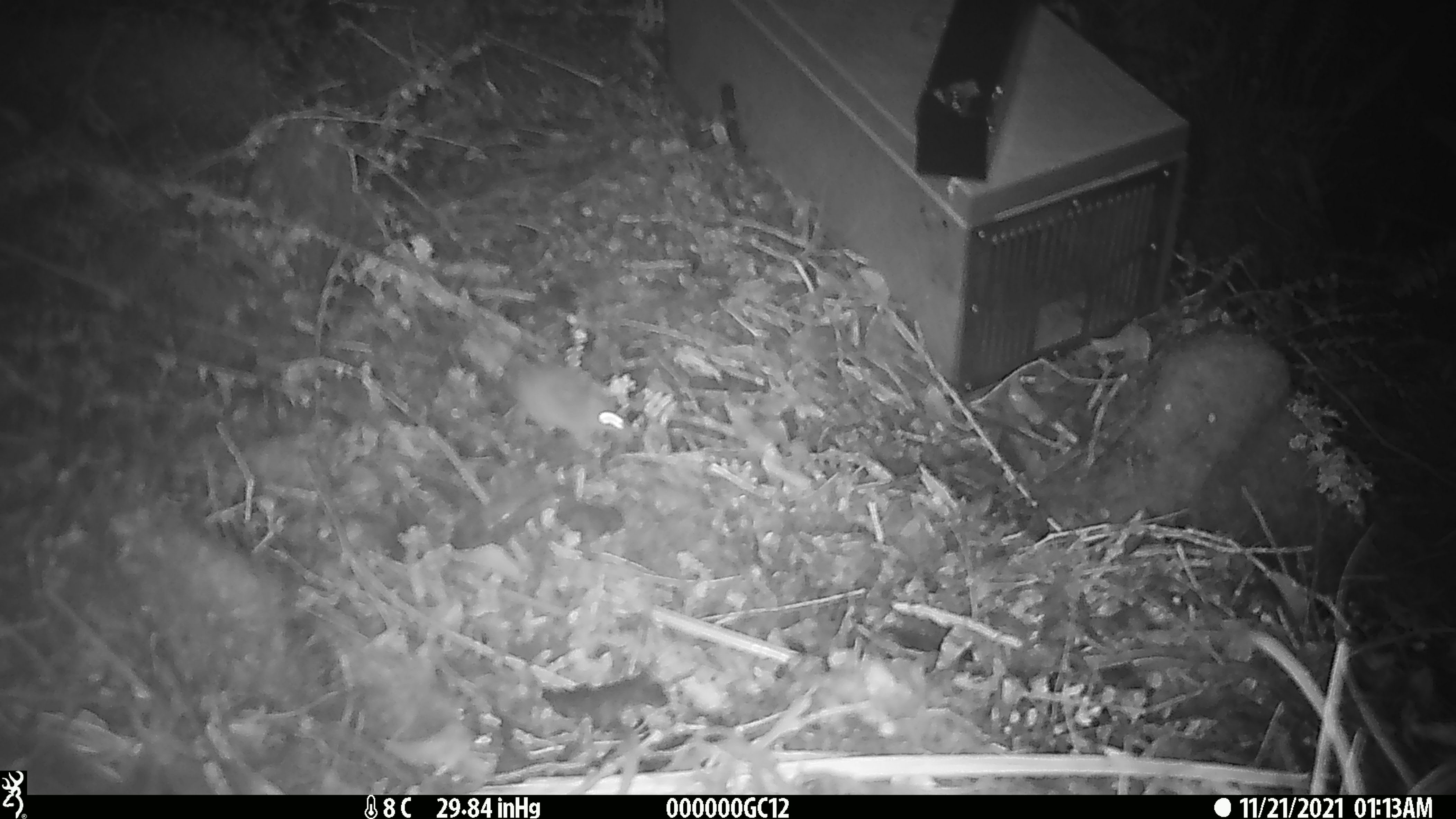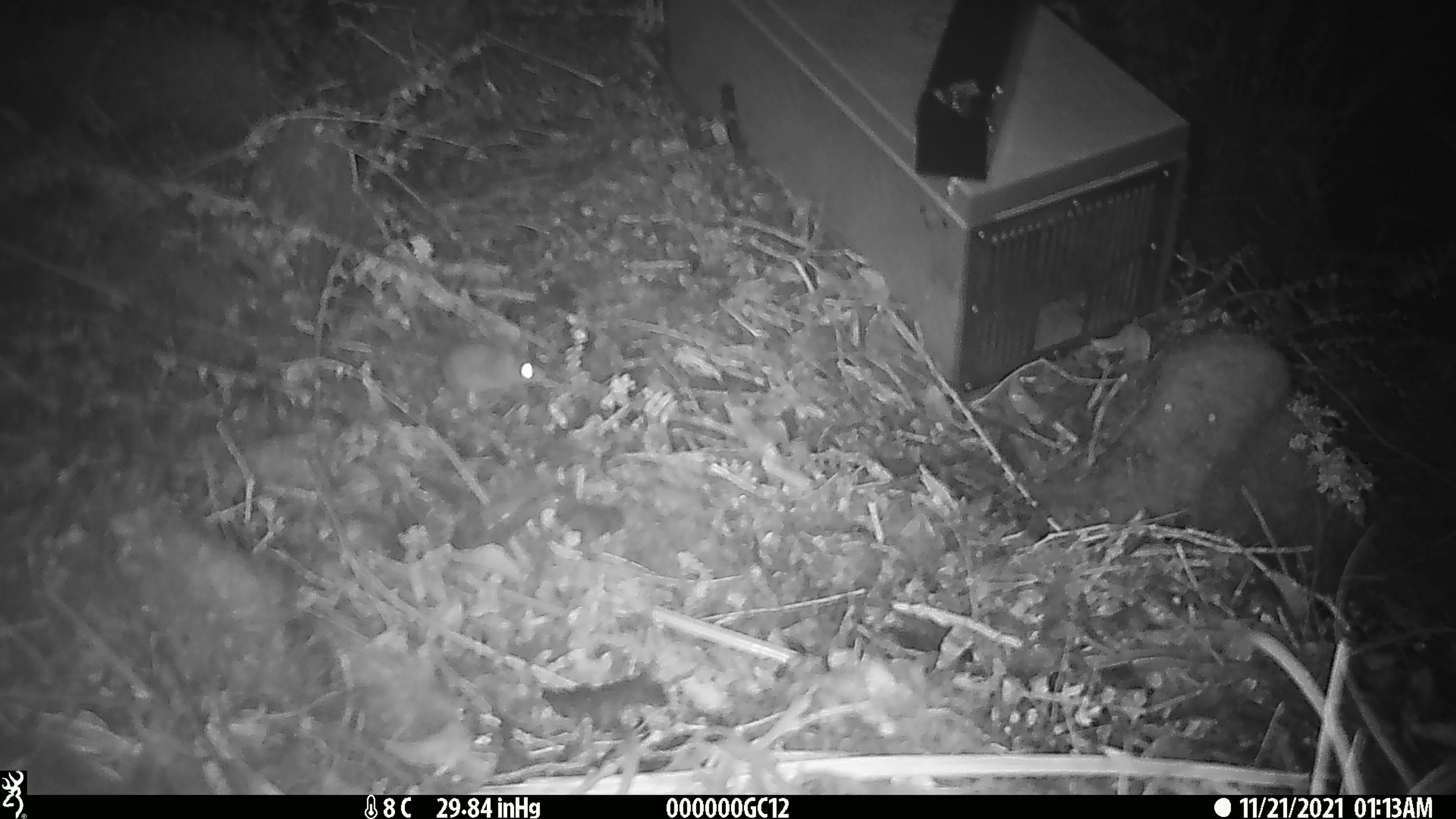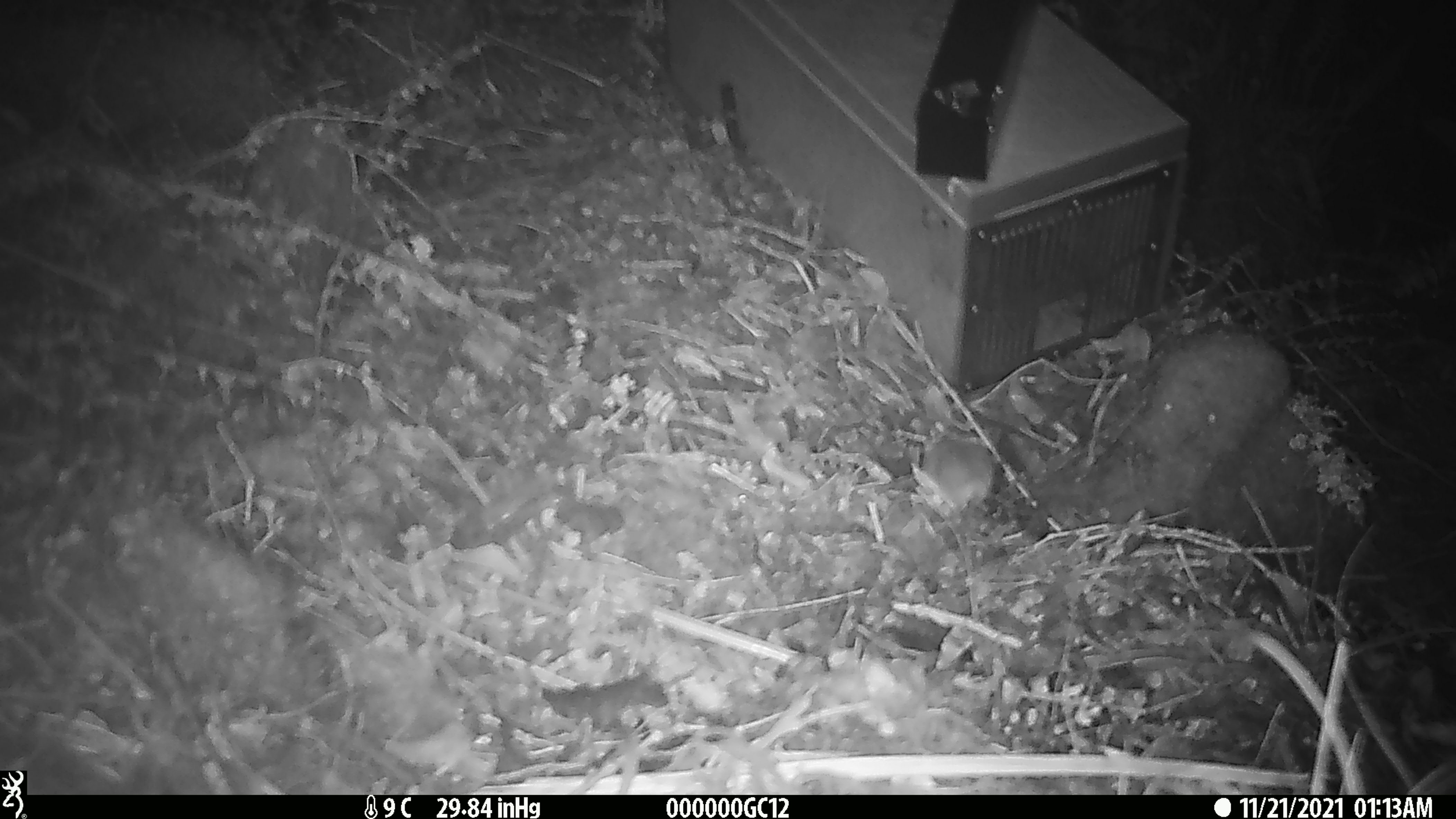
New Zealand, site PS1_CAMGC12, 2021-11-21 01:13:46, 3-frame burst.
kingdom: Animalia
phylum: Chordata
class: Mammalia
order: Rodentia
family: Muridae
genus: Mus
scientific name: Mus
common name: mouse